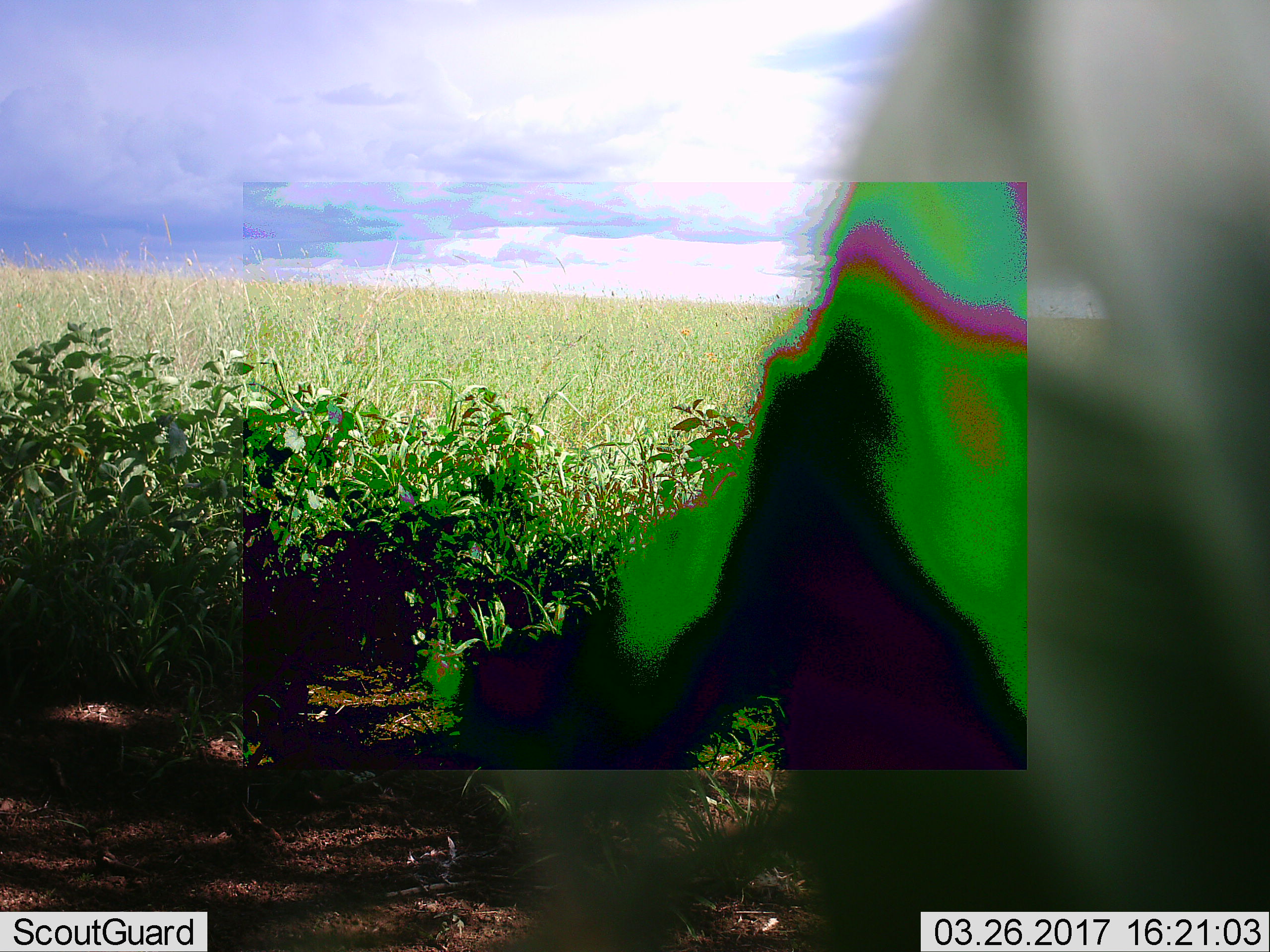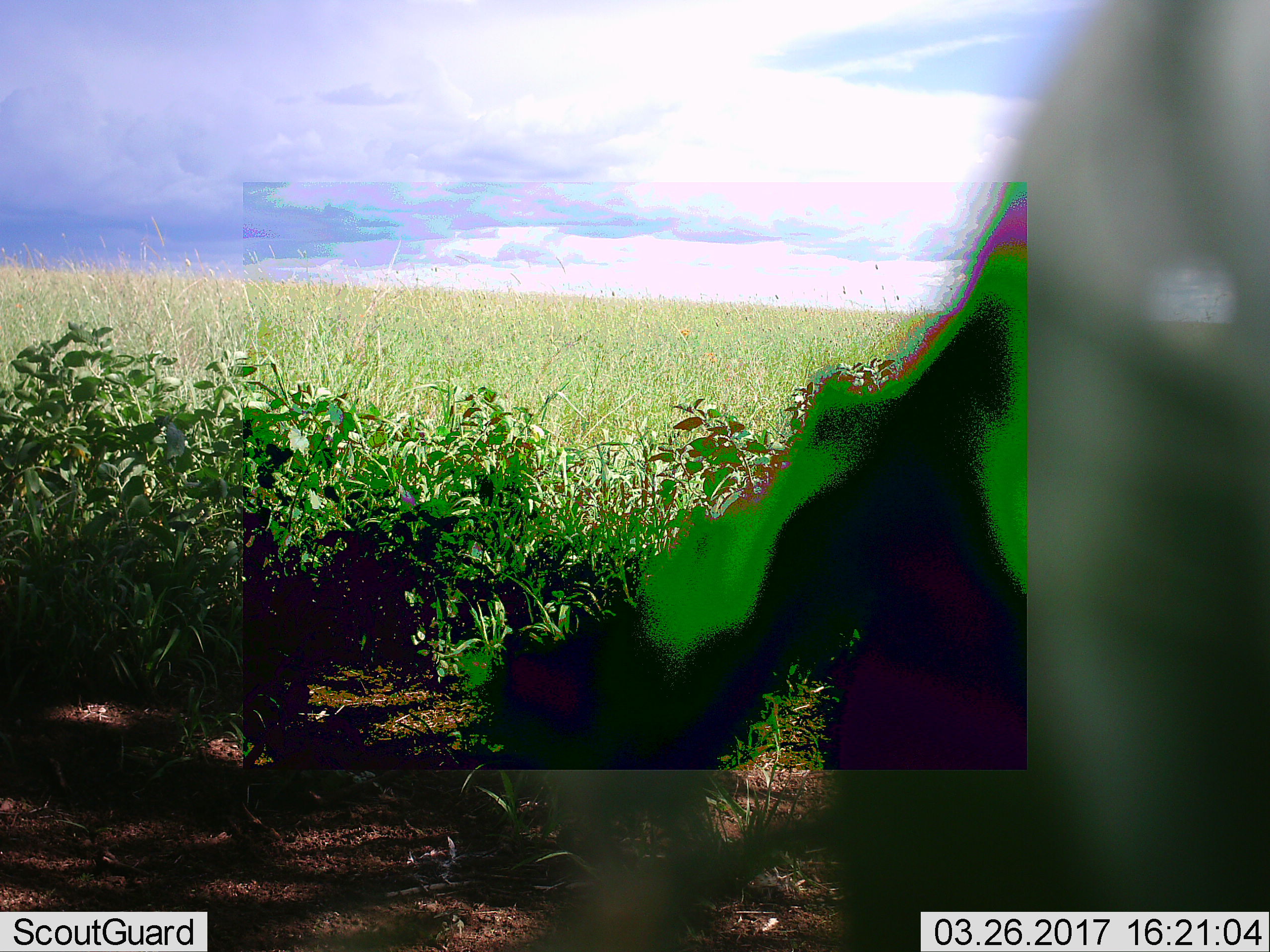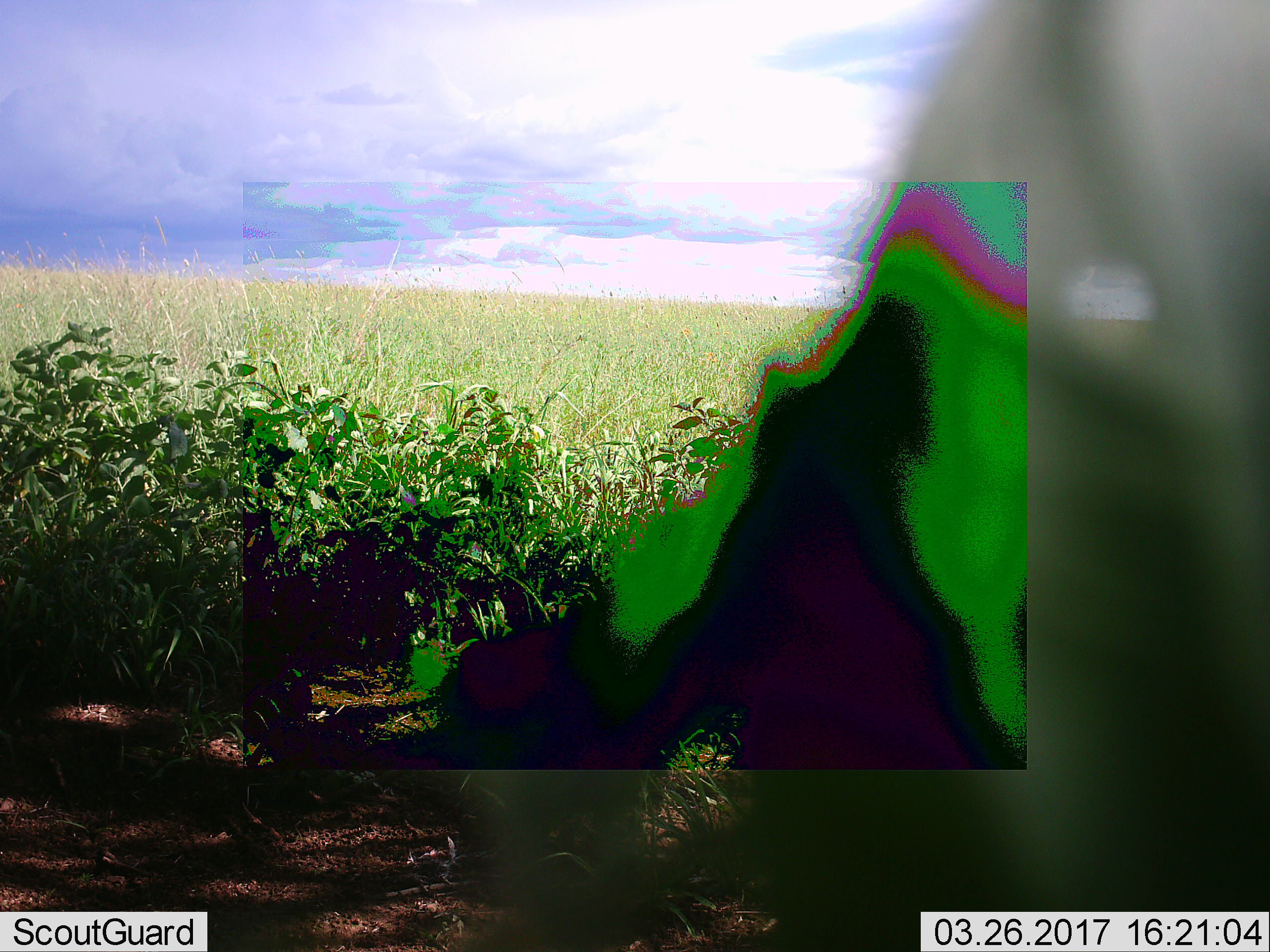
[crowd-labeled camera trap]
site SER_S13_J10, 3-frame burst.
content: unidentified animal